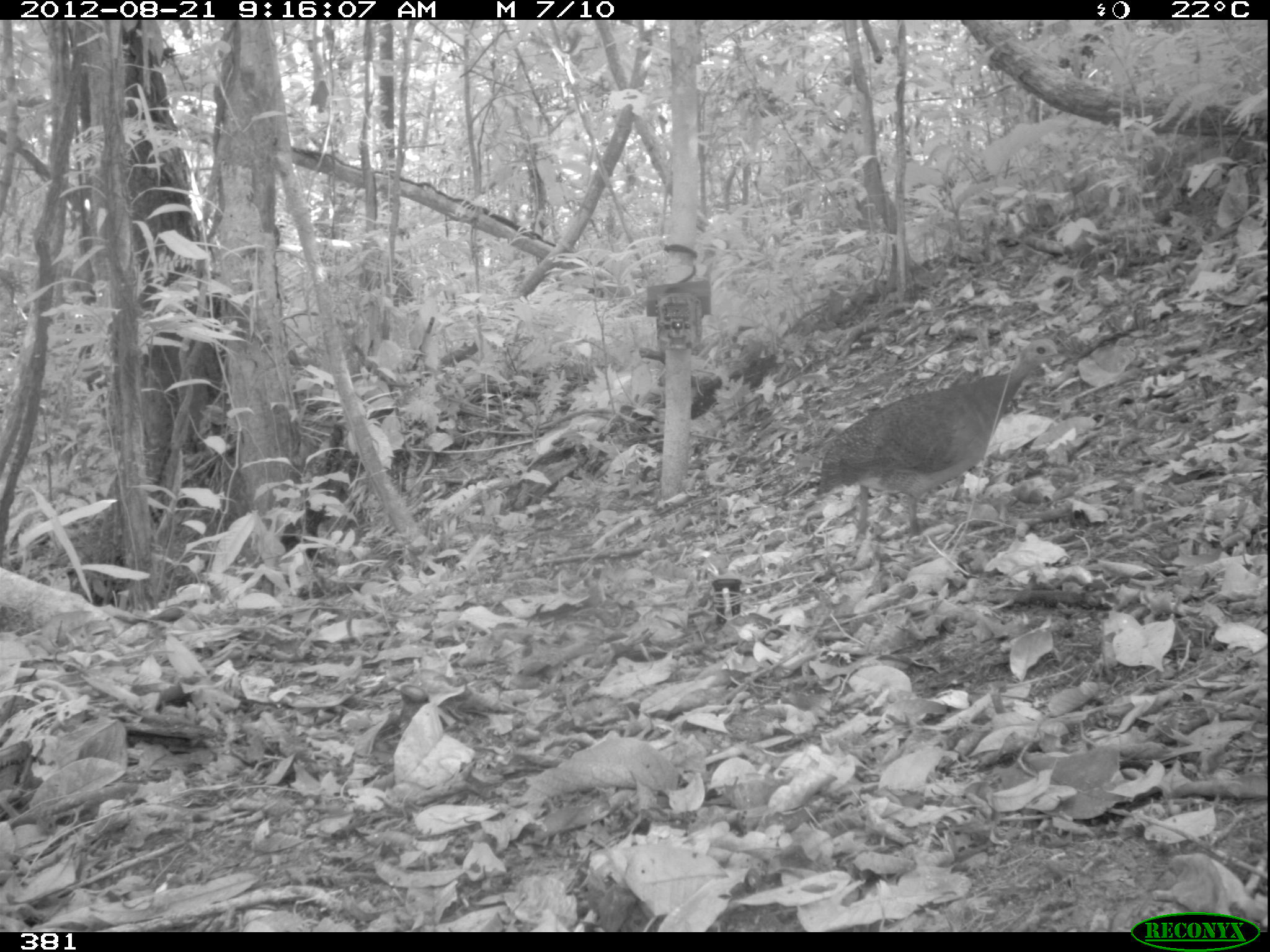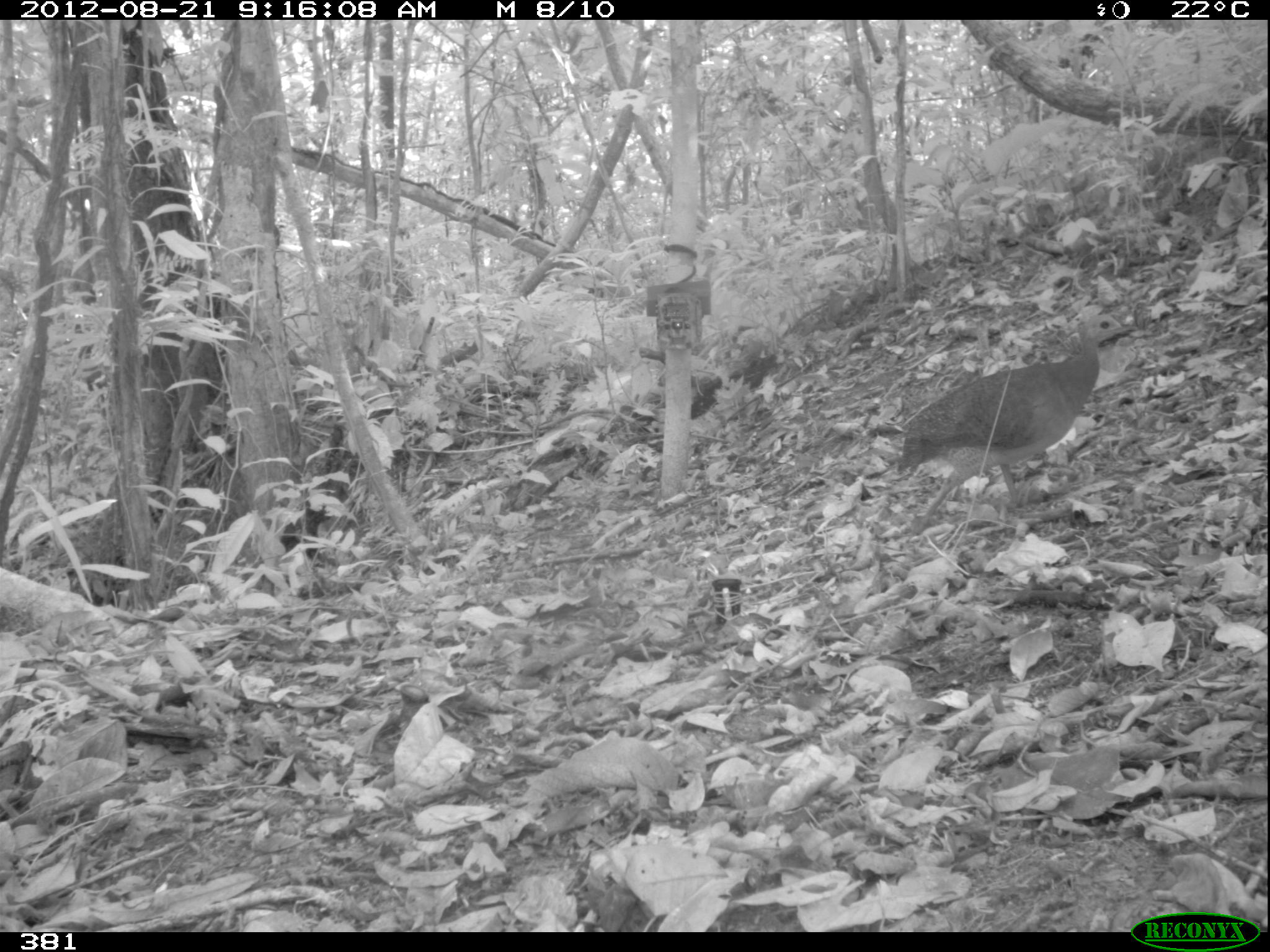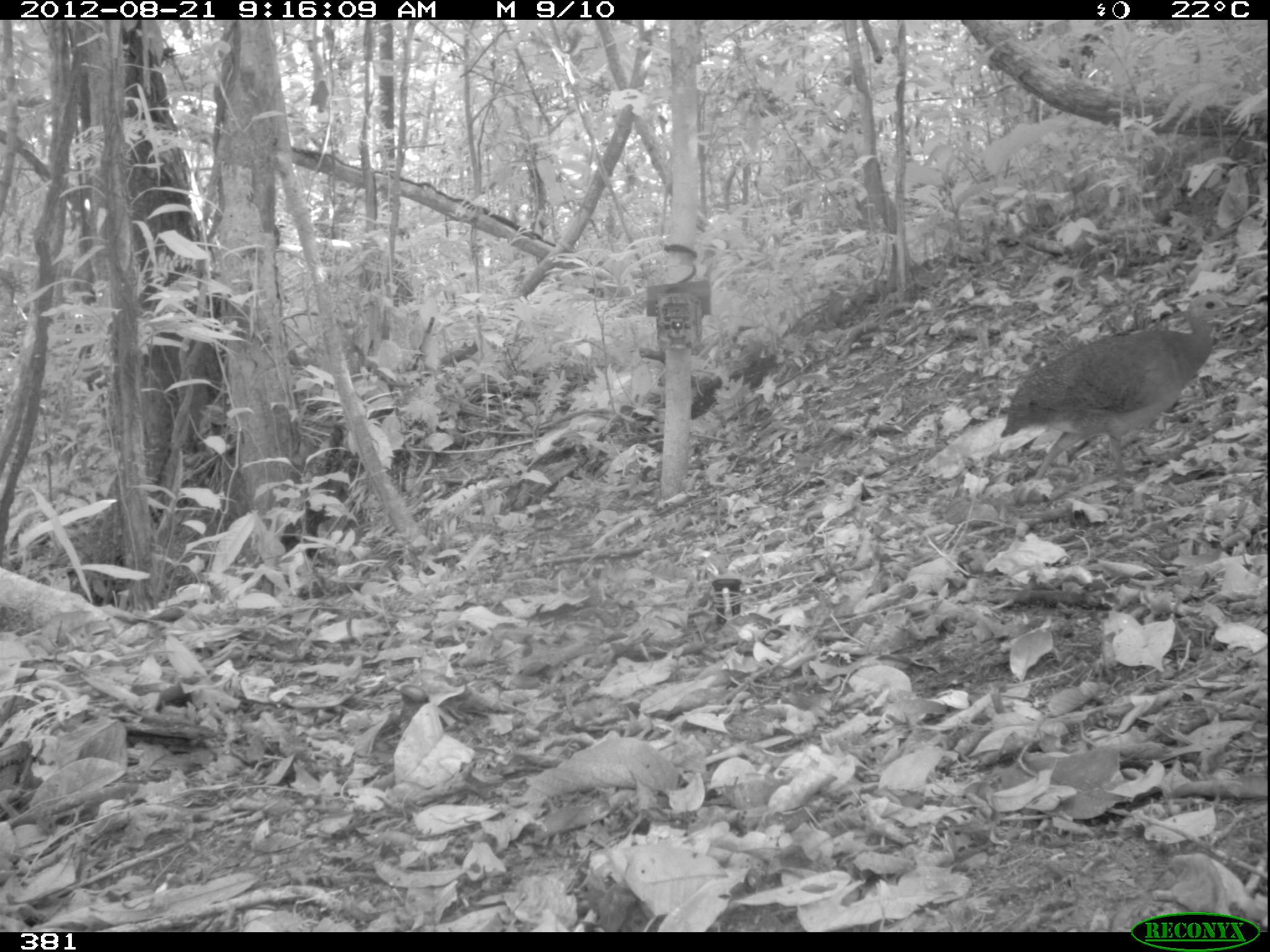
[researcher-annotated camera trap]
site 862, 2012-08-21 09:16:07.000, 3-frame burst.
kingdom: Animalia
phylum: Chordata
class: Aves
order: Galliformes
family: Phasianidae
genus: Alectoris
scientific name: Alectoris rufa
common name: red-legged partridge